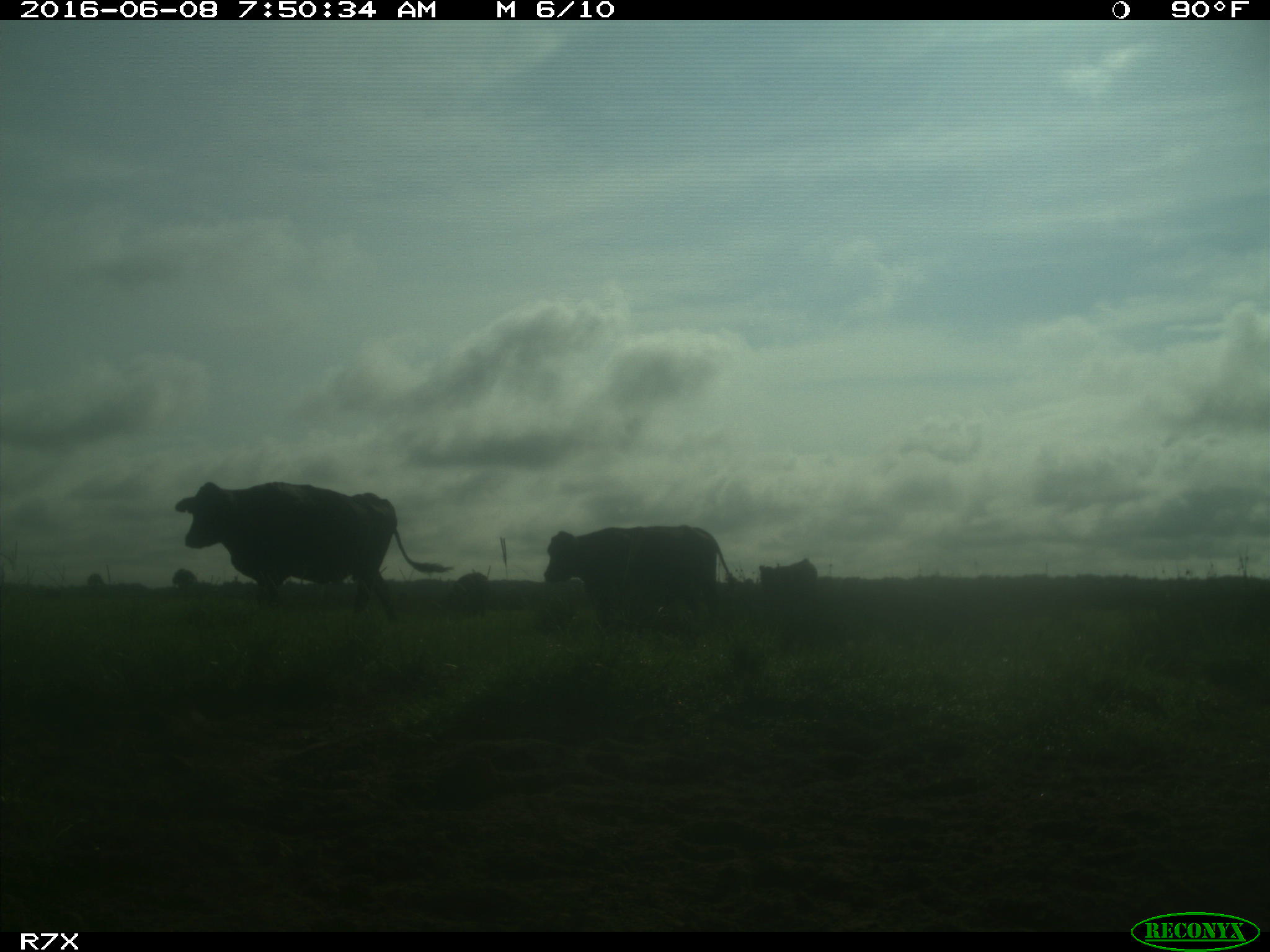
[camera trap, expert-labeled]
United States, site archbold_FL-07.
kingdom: Animalia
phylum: Chordata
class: Mammalia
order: Artiodactyla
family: Bovidae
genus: Bos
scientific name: Bos taurus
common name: domestic cow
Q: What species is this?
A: Bos taurus (domestic cow).